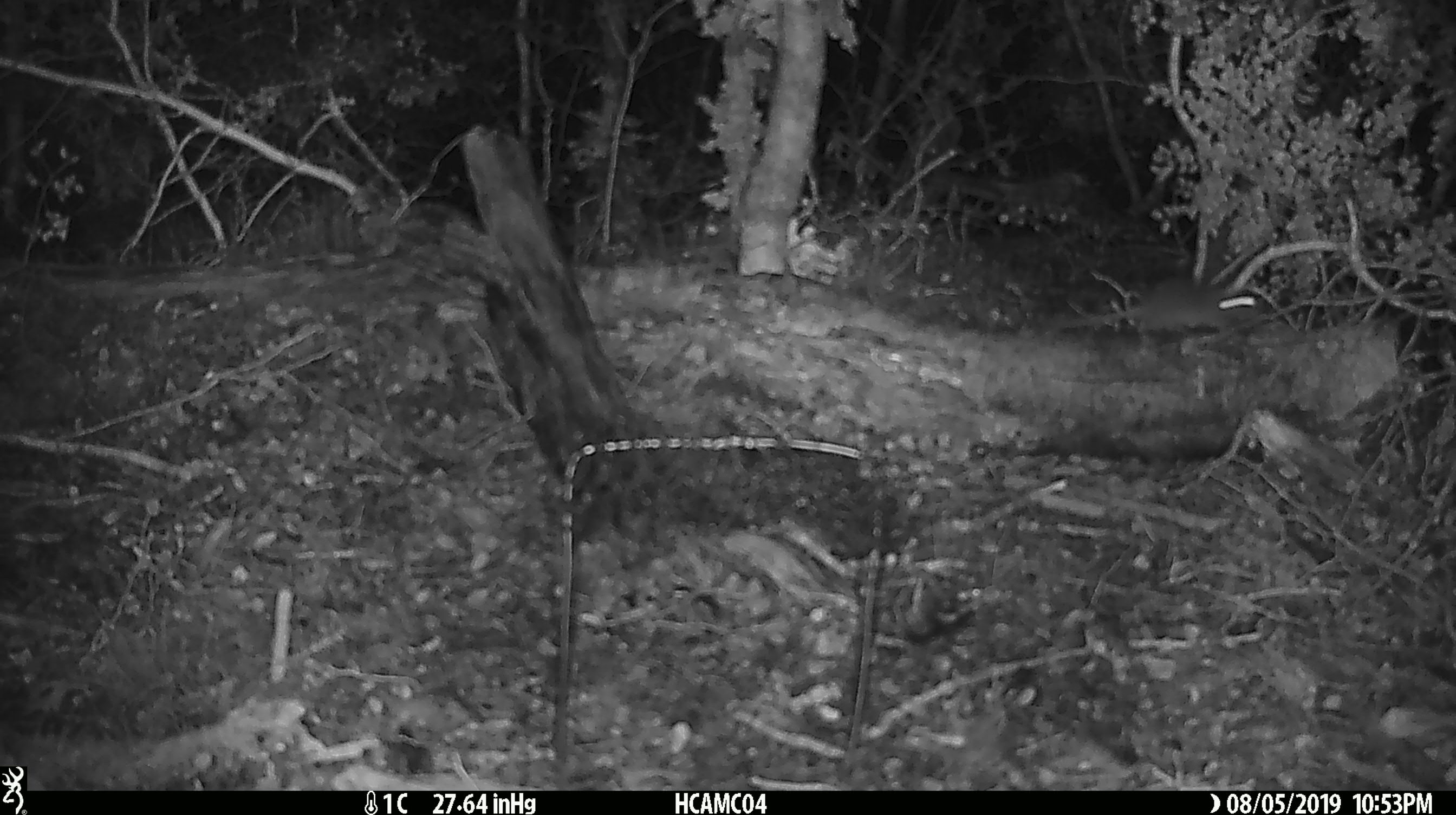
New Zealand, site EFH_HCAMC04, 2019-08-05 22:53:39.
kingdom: Animalia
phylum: Chordata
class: Mammalia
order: Rodentia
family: Muridae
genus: Mus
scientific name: Mus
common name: mouse